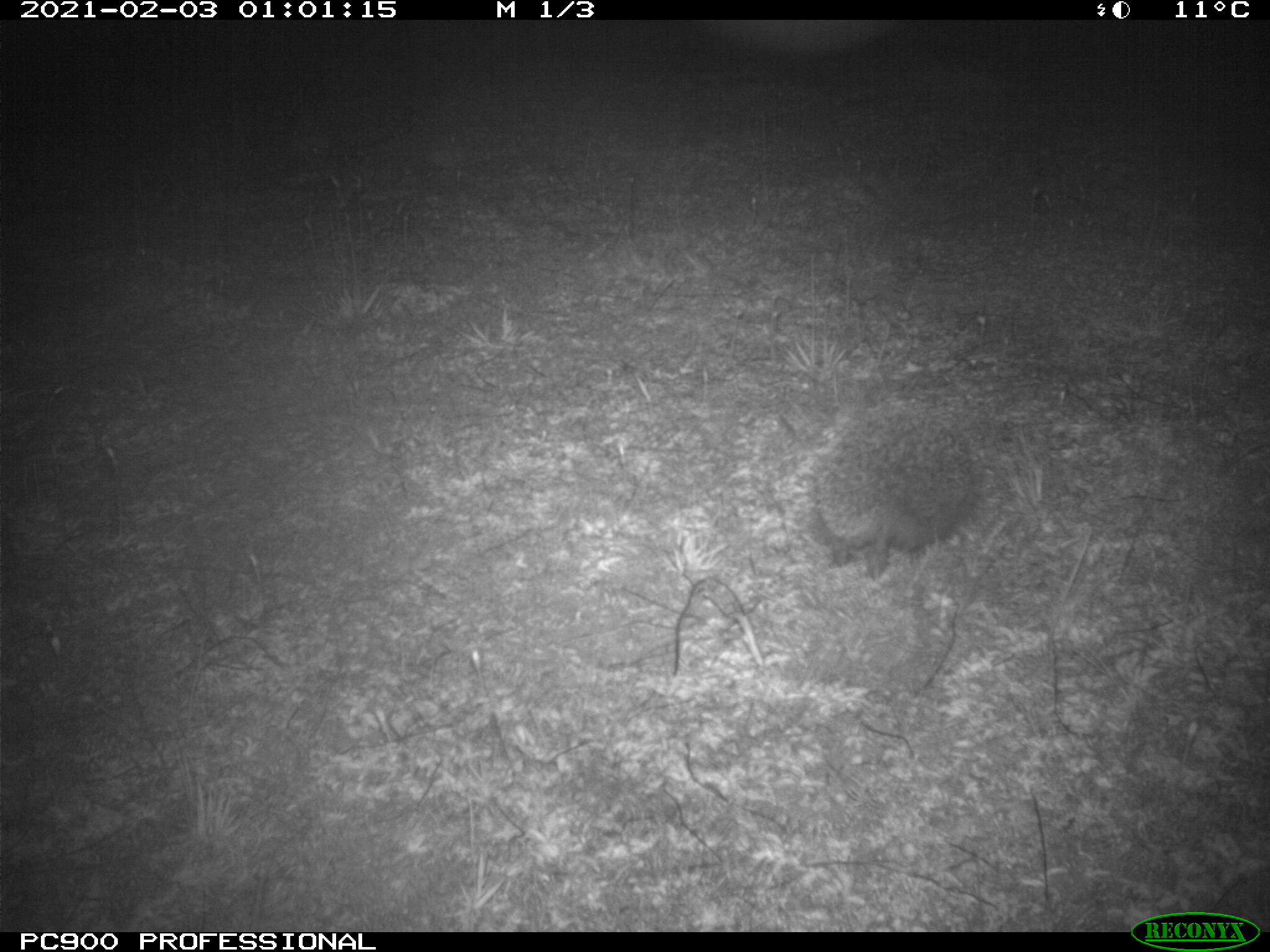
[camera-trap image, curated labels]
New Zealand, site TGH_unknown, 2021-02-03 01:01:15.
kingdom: Animalia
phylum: Chordata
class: Mammalia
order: Eulipotyphla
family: Erinaceidae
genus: Erinaceus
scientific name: Erinaceus europaeus europaeus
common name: european hedgehog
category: hedgehog